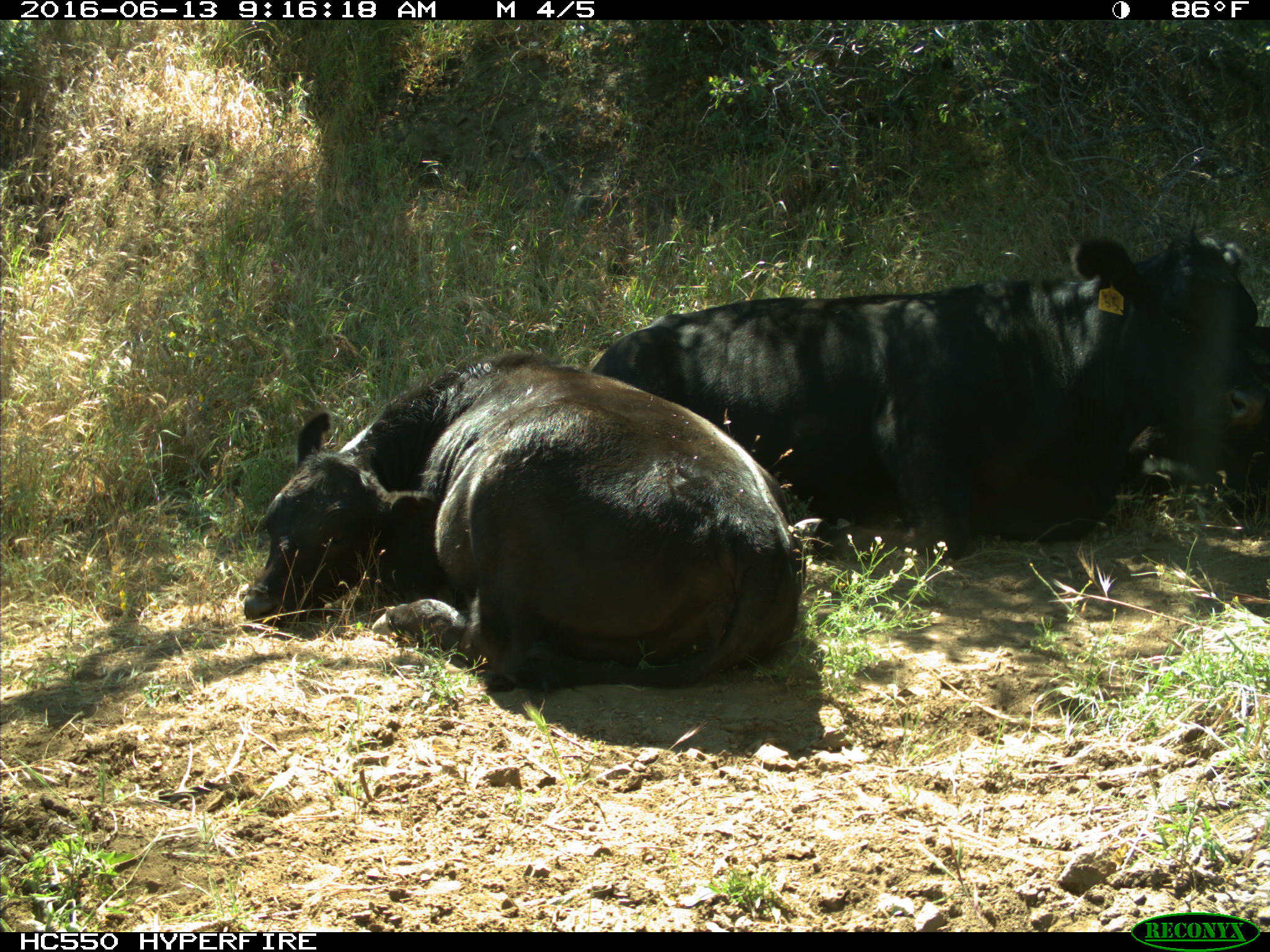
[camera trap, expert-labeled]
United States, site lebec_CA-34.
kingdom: Animalia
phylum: Chordata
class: Mammalia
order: Artiodactyla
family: Bovidae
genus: Bos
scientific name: Bos taurus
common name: domestic cow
Bos taurus (domestic cow).